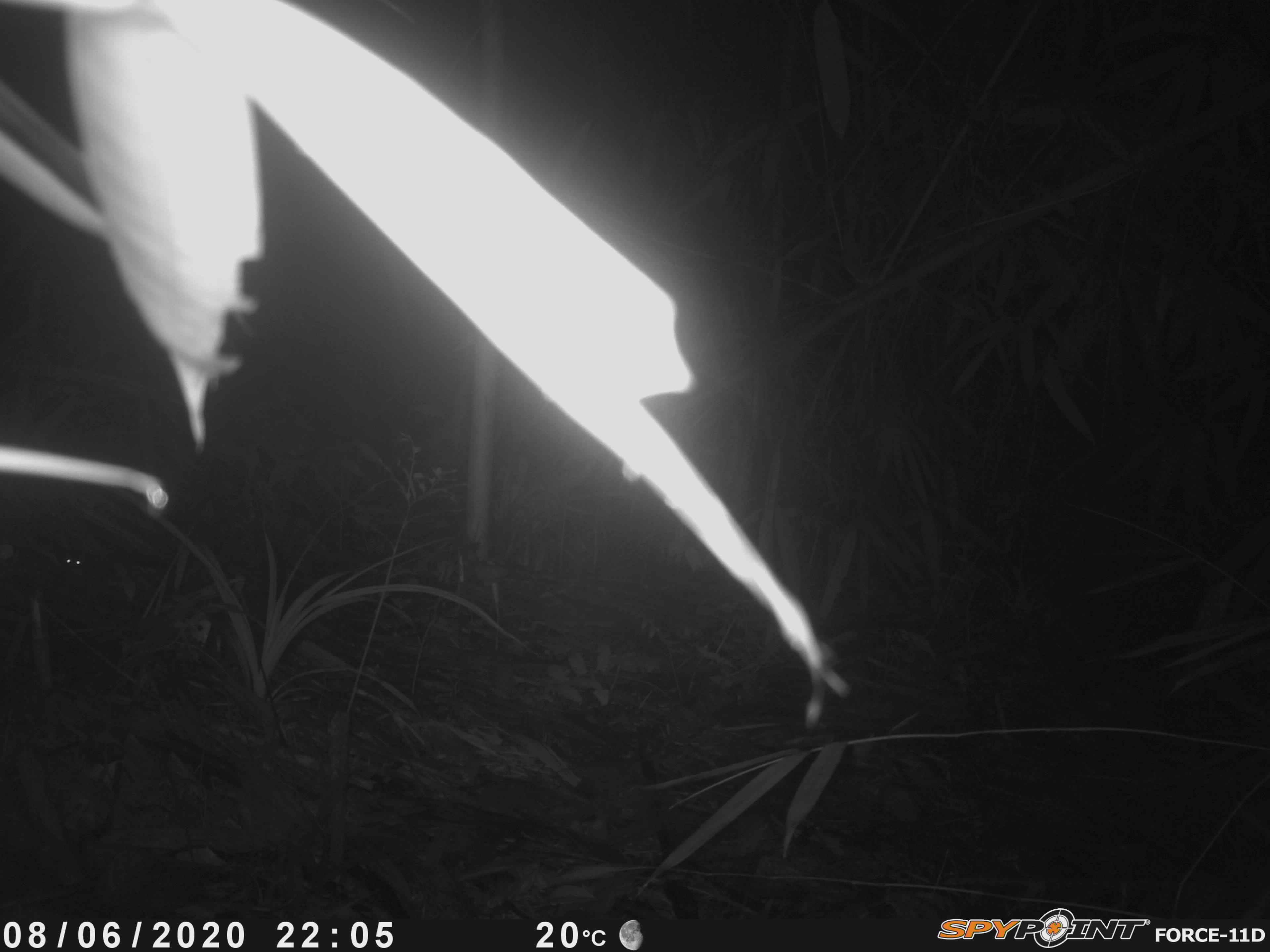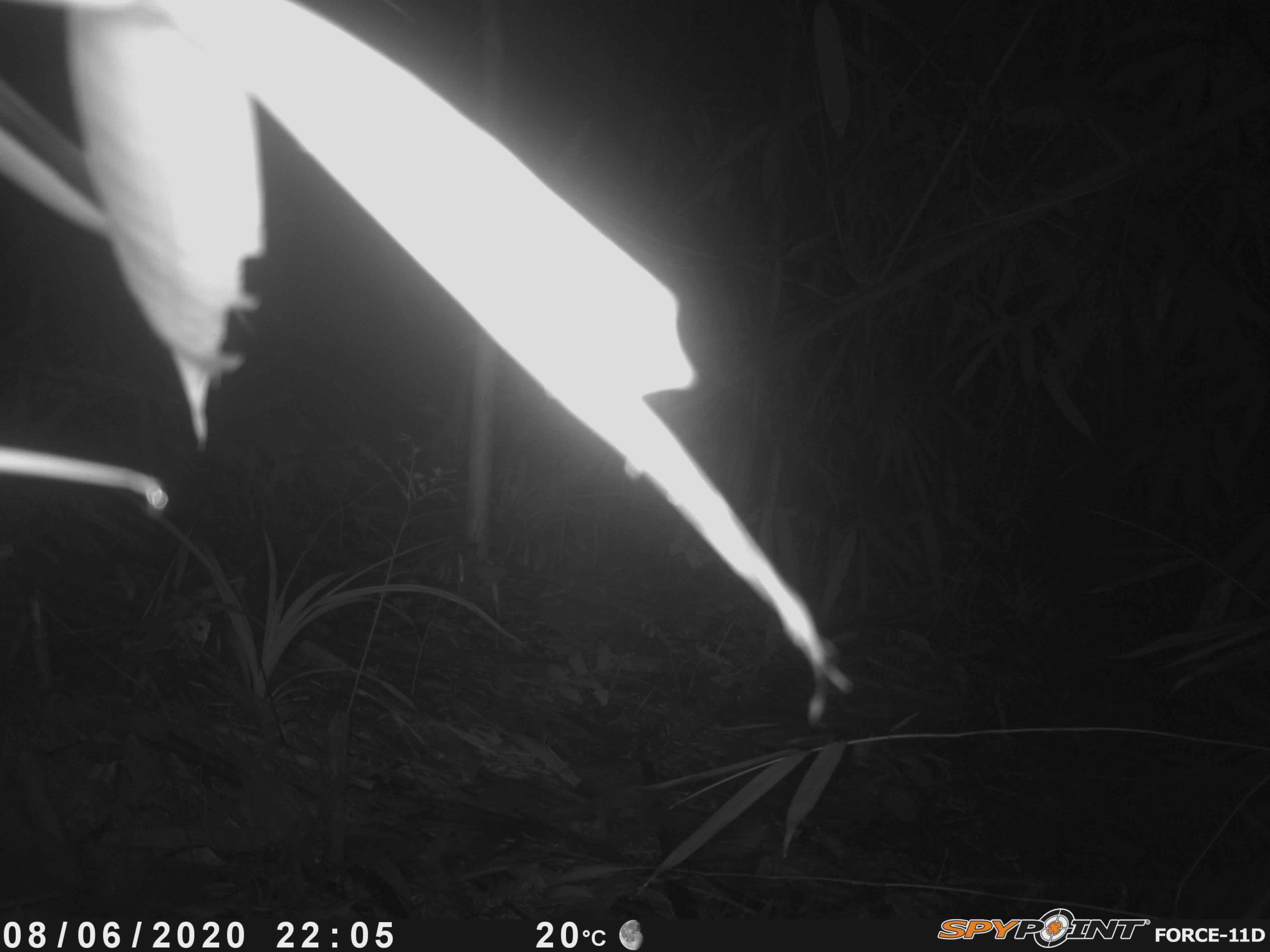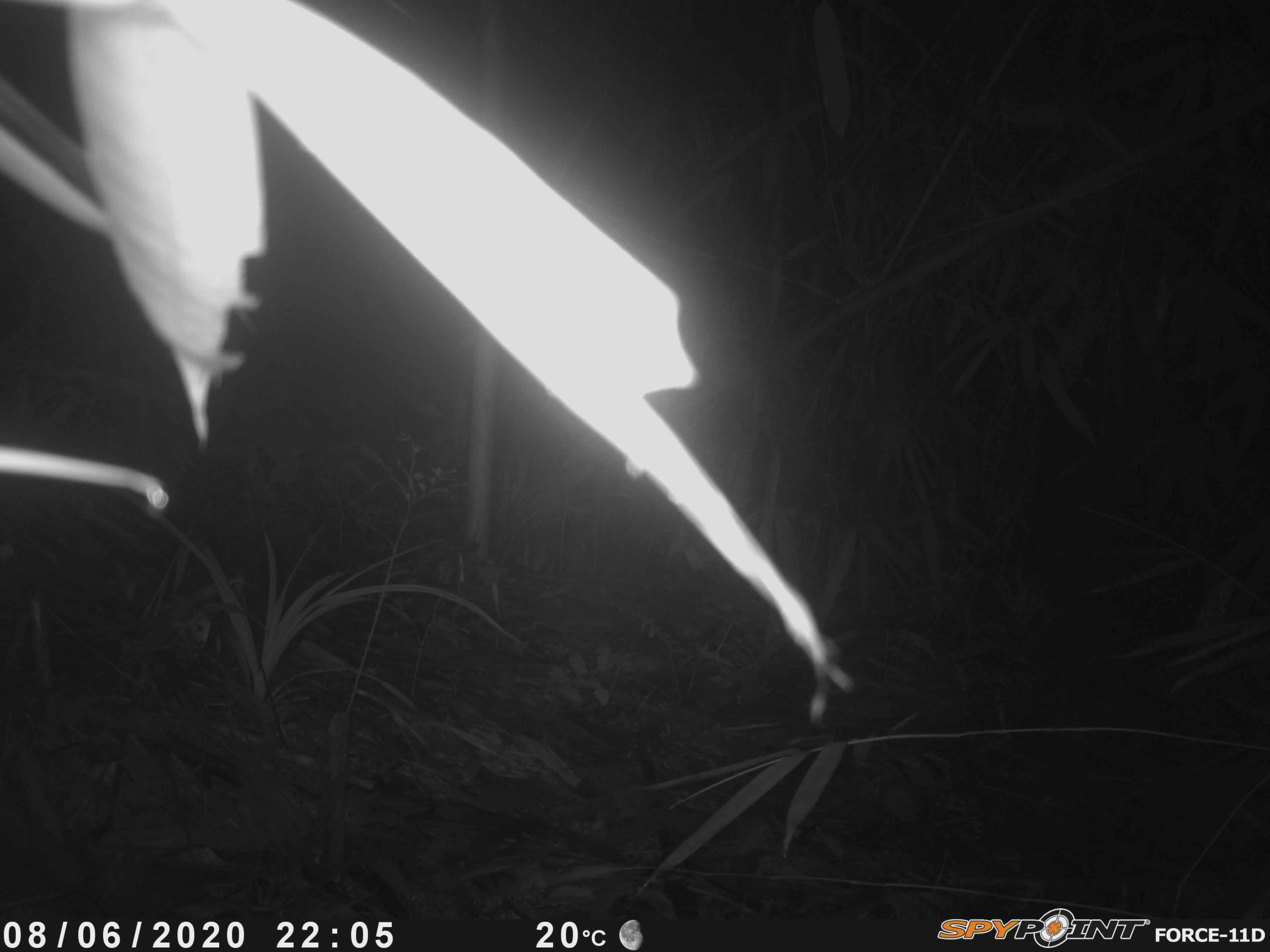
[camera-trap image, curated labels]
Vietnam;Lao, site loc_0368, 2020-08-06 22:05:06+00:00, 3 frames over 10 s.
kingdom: Animalia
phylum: Chordata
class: Mammalia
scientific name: Mammalia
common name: mammal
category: unidentified small mammal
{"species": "unidentified small mammal (mammal) (Mammalia)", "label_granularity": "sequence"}